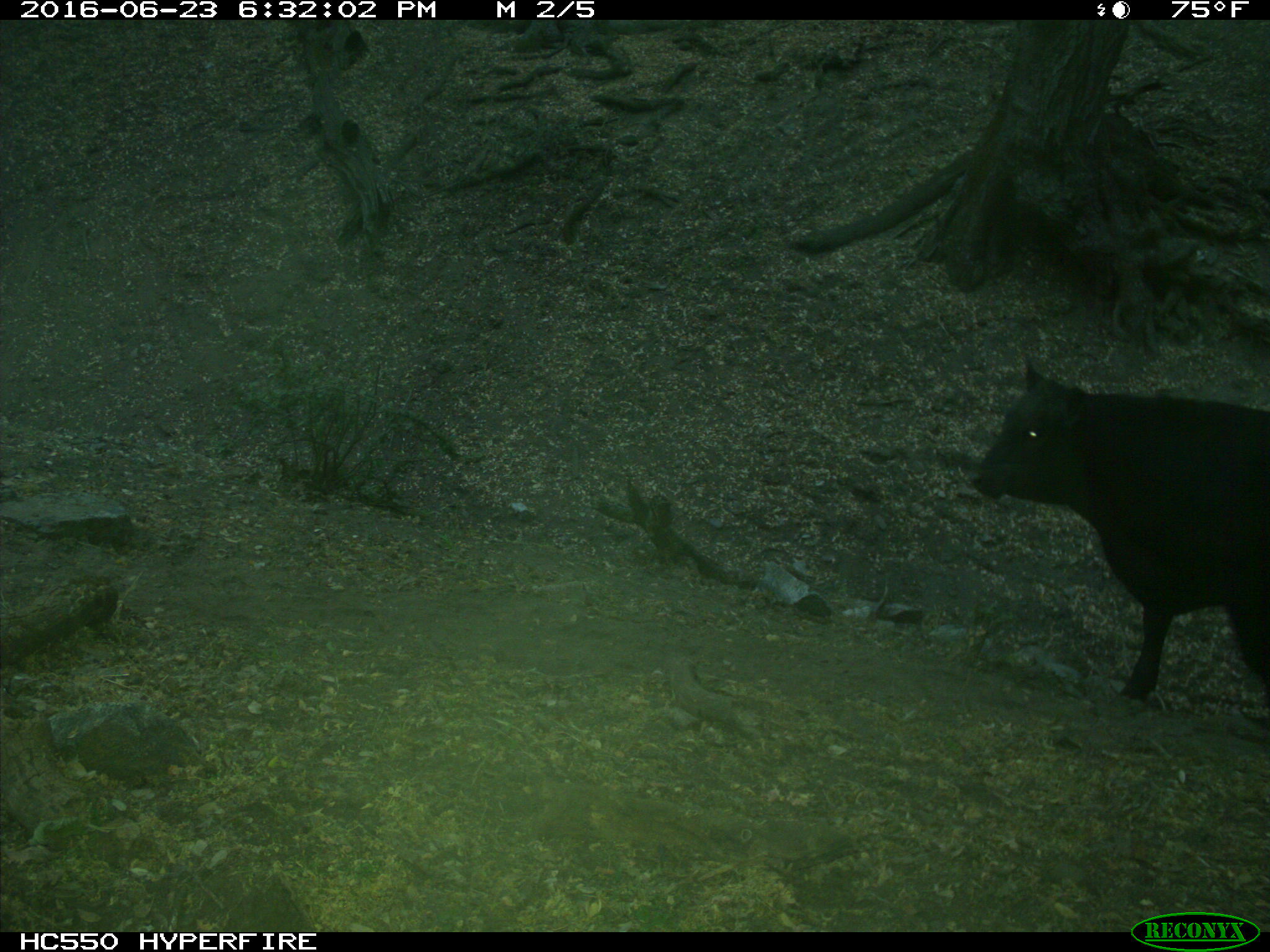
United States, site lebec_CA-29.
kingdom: Animalia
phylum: Chordata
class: Mammalia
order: Artiodactyla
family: Bovidae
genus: Bos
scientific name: Bos taurus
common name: domestic cow